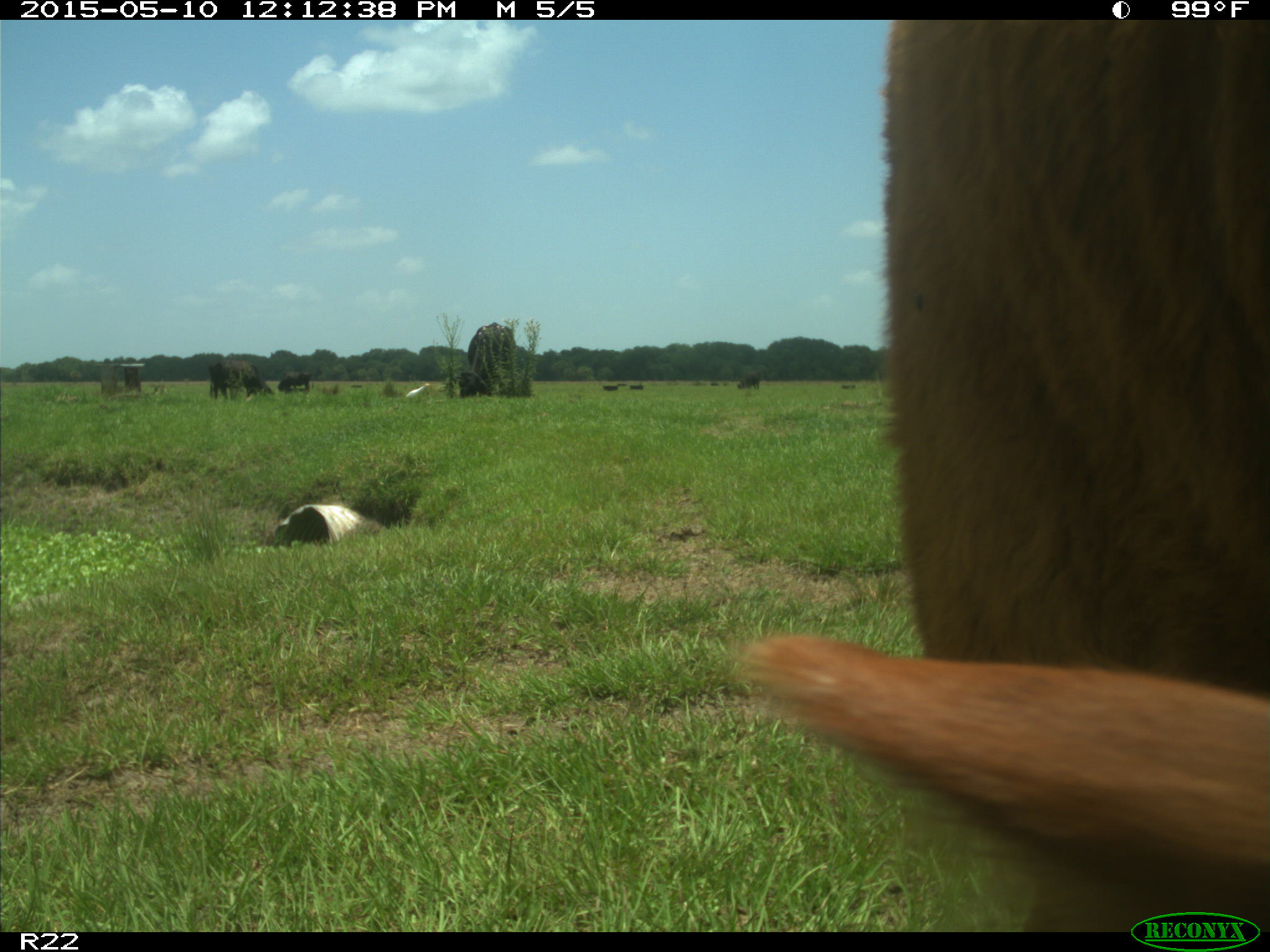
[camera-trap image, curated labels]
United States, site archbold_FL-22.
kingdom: Animalia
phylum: Chordata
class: Mammalia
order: Artiodactyla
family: Bovidae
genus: Bos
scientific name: Bos taurus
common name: domestic cow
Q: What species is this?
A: Bos taurus (domestic cow).